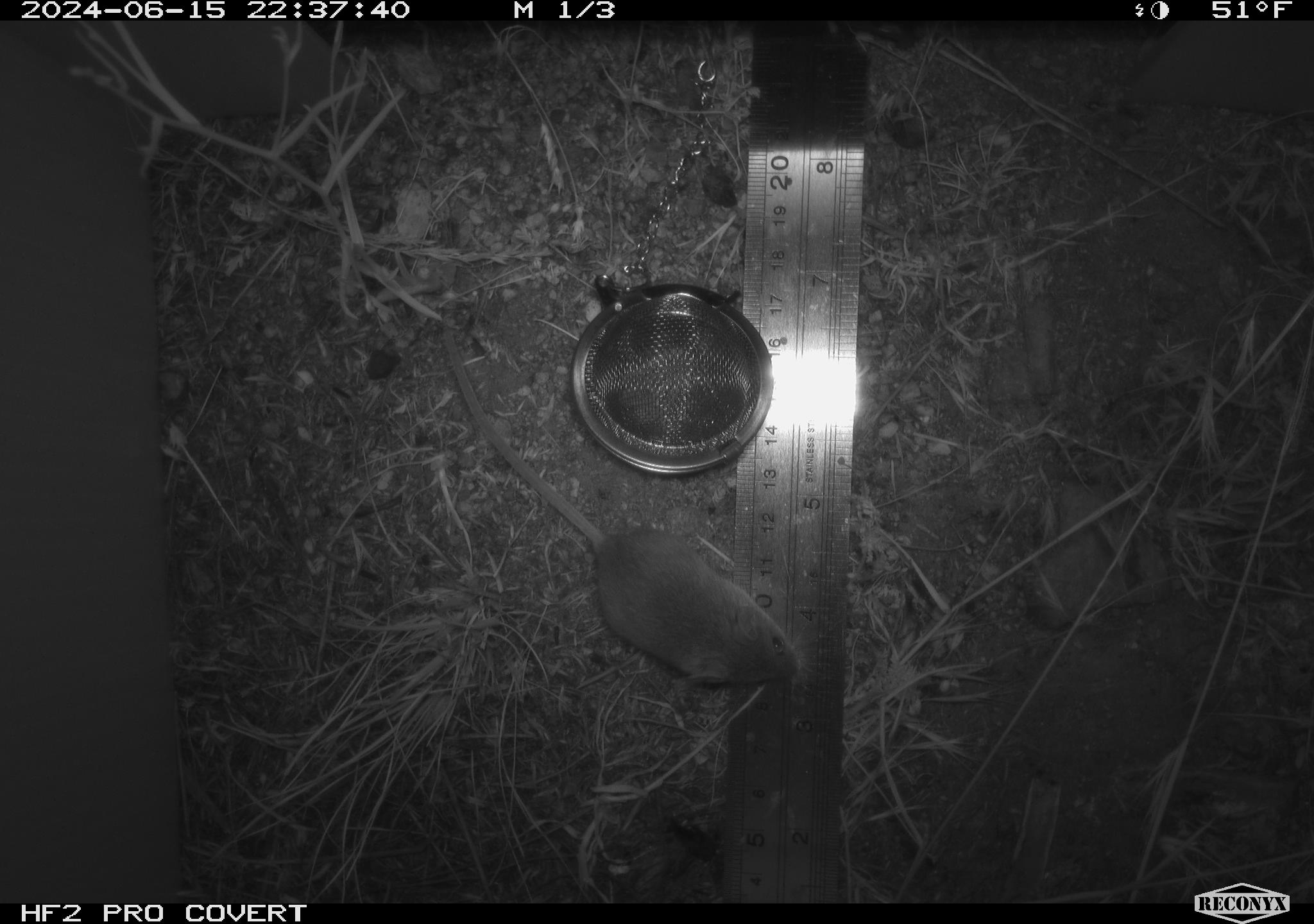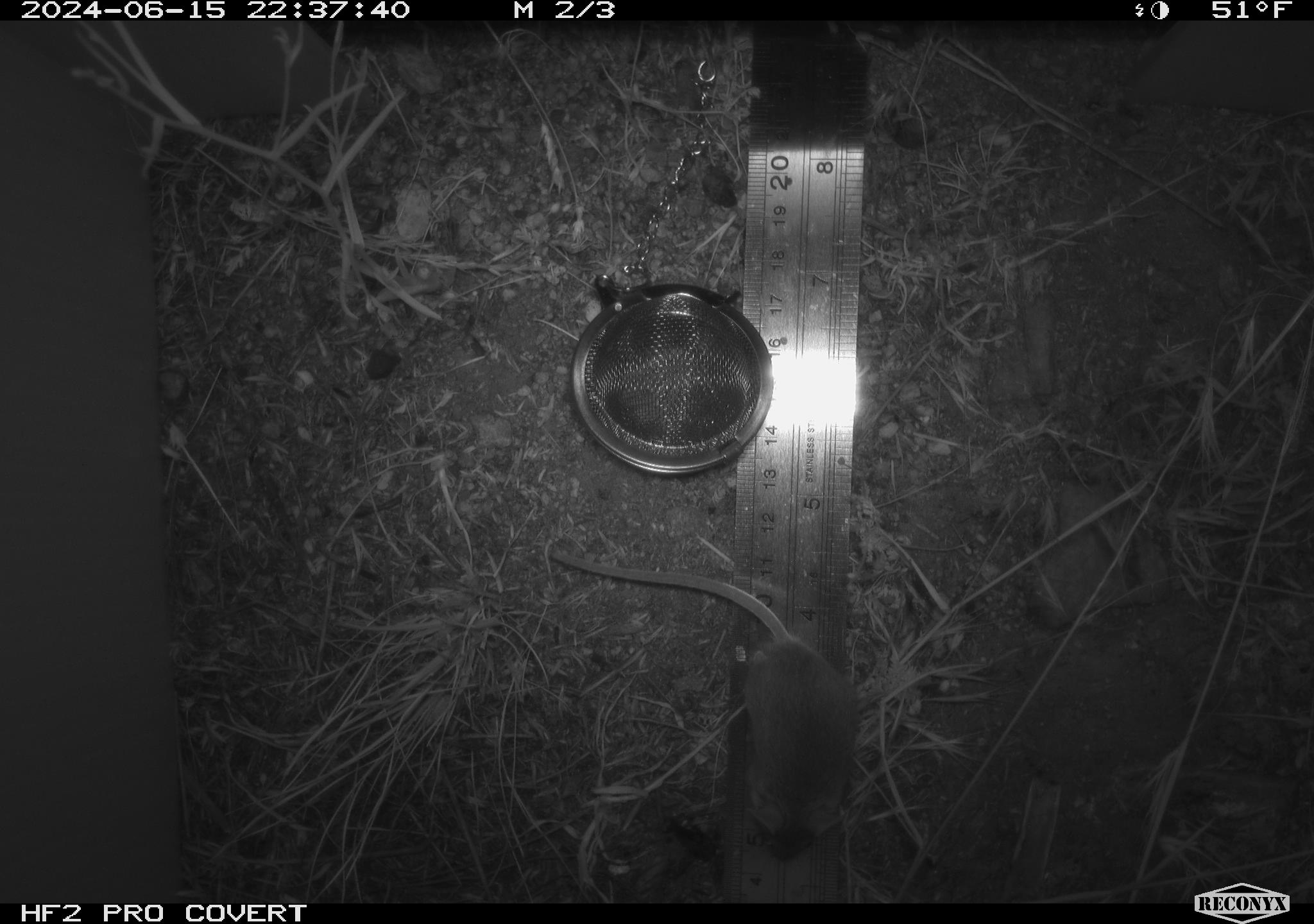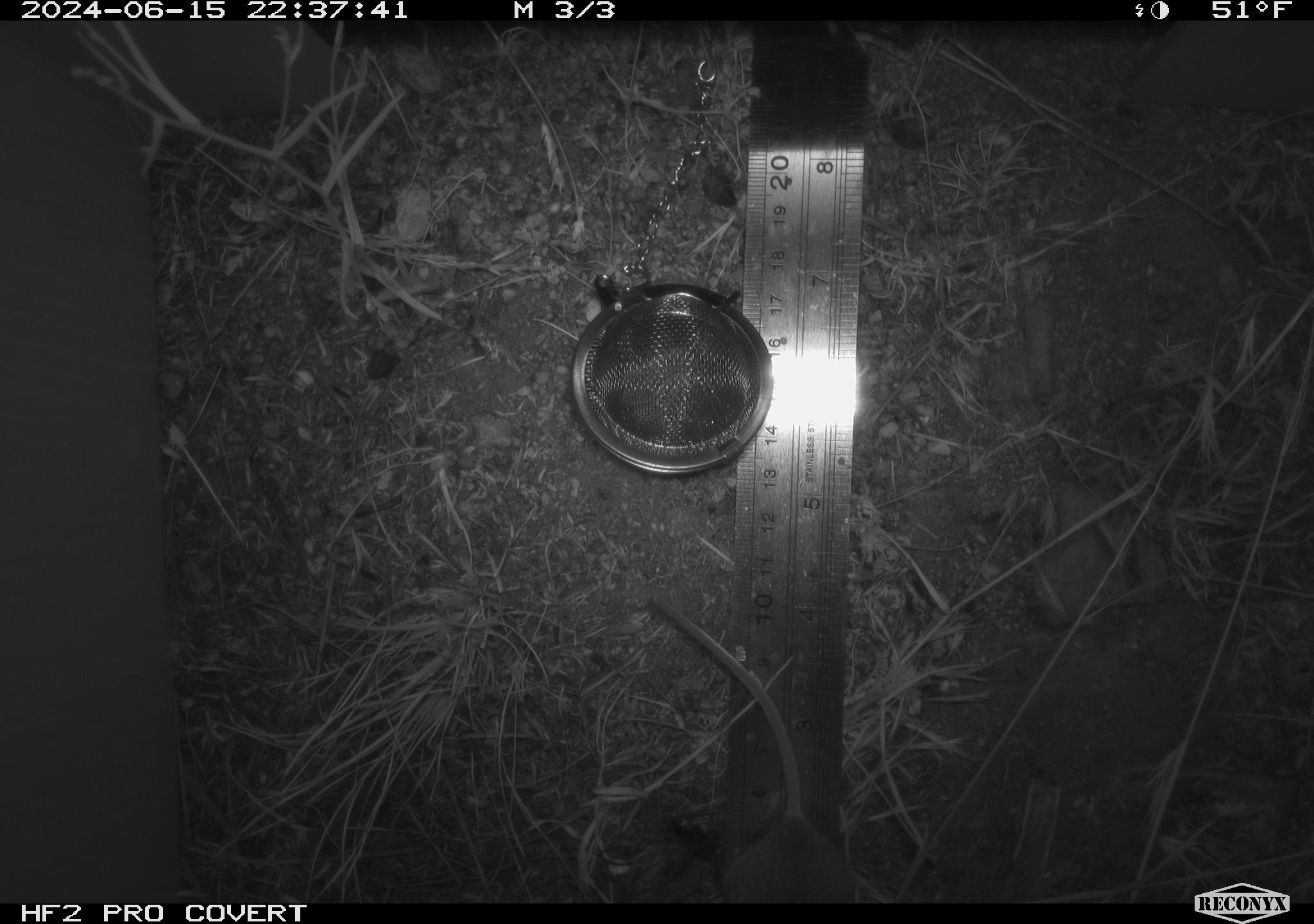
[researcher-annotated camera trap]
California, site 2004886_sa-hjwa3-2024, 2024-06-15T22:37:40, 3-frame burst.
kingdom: Animalia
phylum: Chordata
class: Mammalia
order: Rodentia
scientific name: Rodentia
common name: rodent